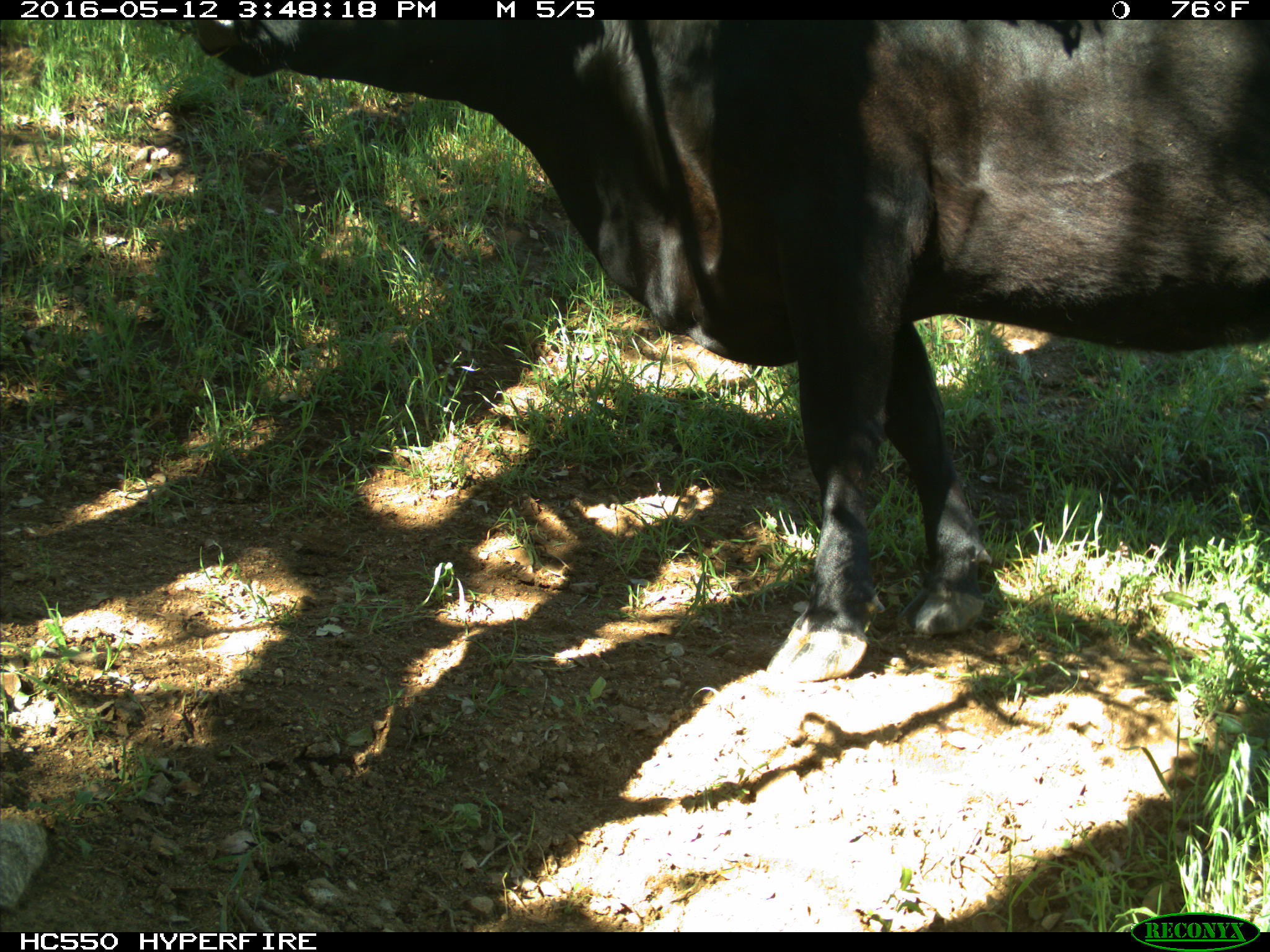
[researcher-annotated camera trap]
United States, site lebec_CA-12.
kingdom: Animalia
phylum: Chordata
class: Mammalia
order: Artiodactyla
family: Bovidae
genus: Bos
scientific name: Bos taurus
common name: domestic cow